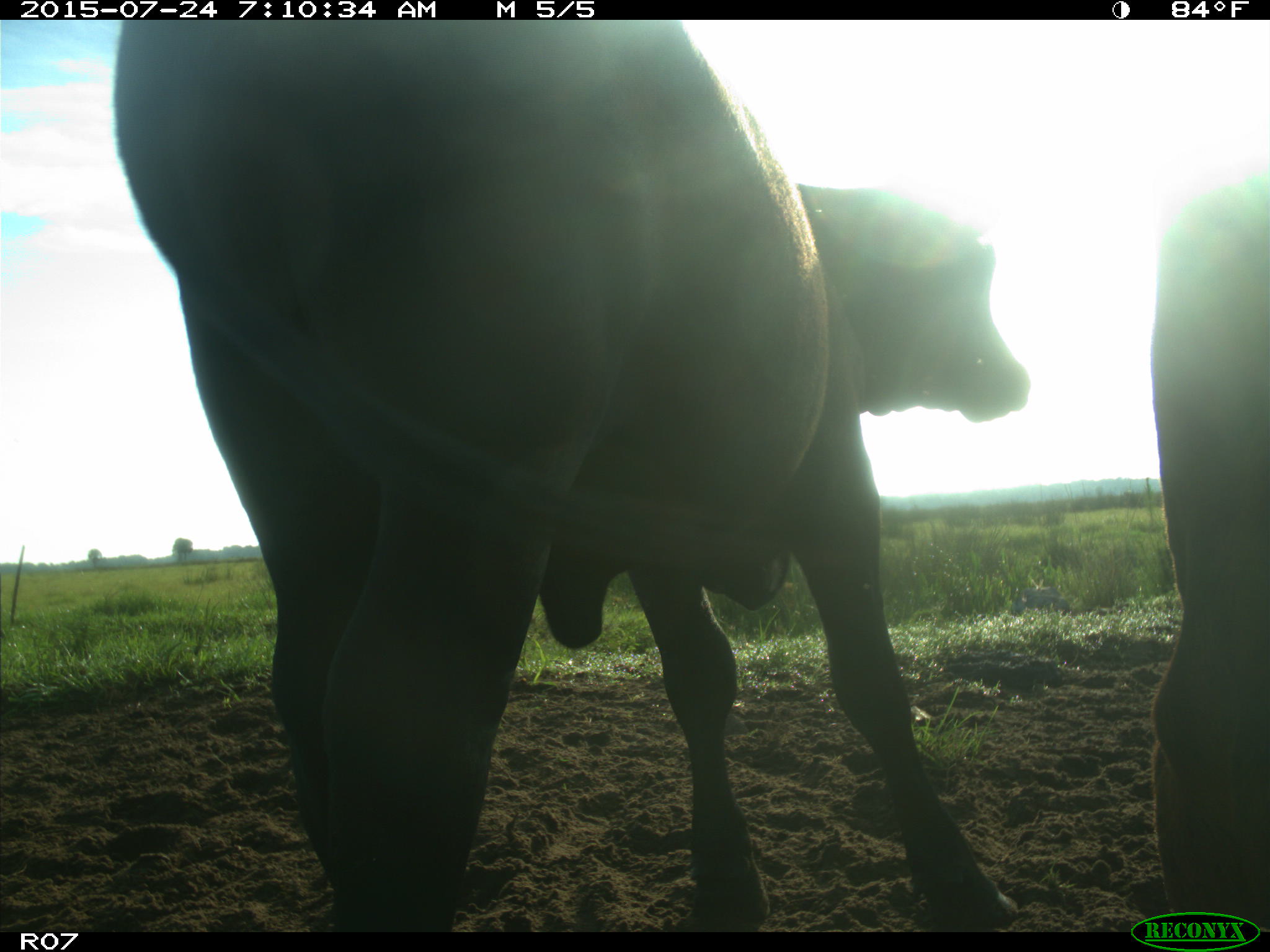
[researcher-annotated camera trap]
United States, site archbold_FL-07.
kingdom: Animalia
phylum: Chordata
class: Mammalia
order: Artiodactyla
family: Bovidae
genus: Bos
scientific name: Bos taurus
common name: domestic cow